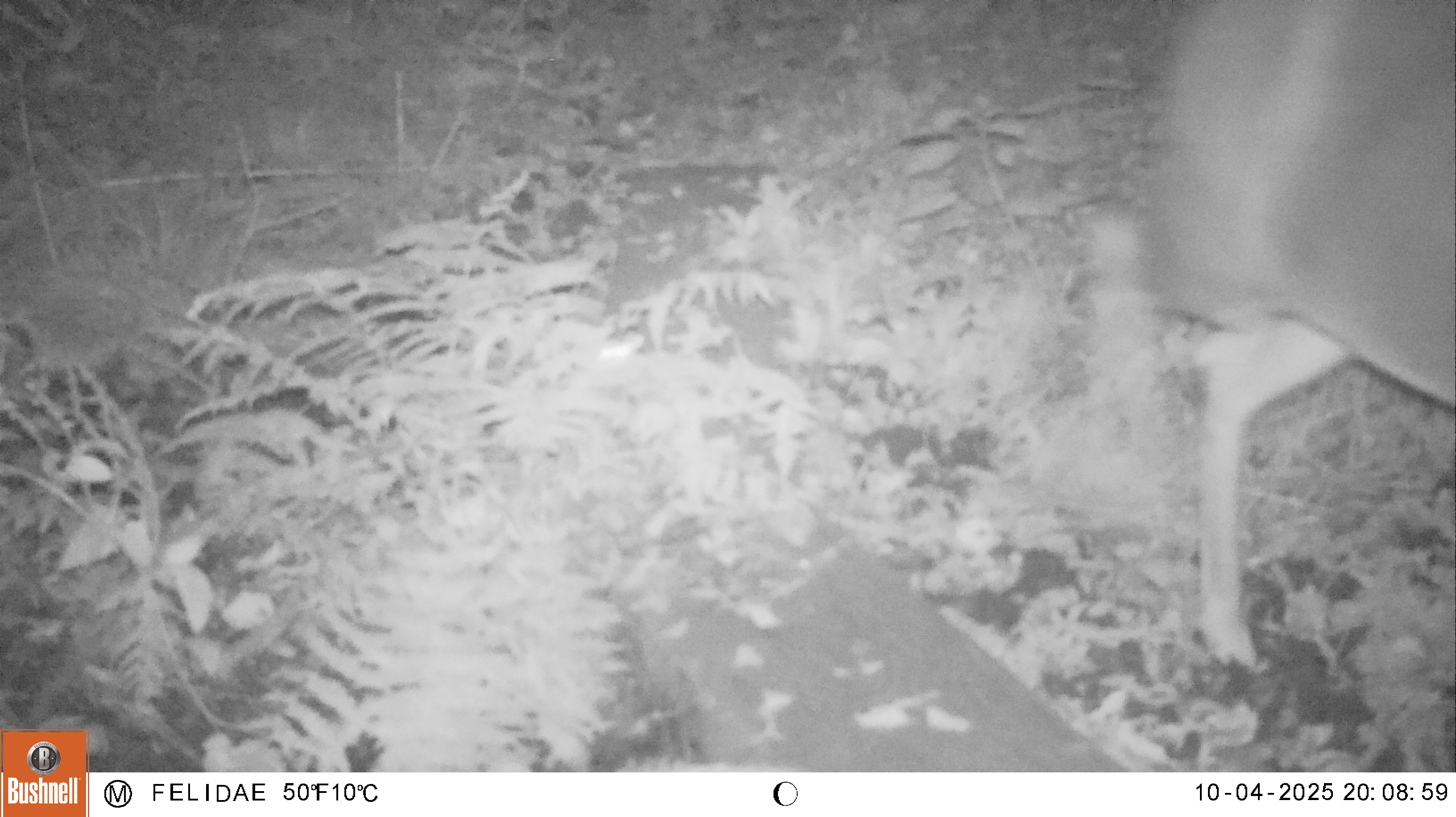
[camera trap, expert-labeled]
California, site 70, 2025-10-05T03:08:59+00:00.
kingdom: Animalia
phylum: Chordata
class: Mammalia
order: Artiodactyla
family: Cervidae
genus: Odocoileus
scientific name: Odocoileus hemionus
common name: mule deer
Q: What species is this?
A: Mule deer (Odocoileus hemionus).